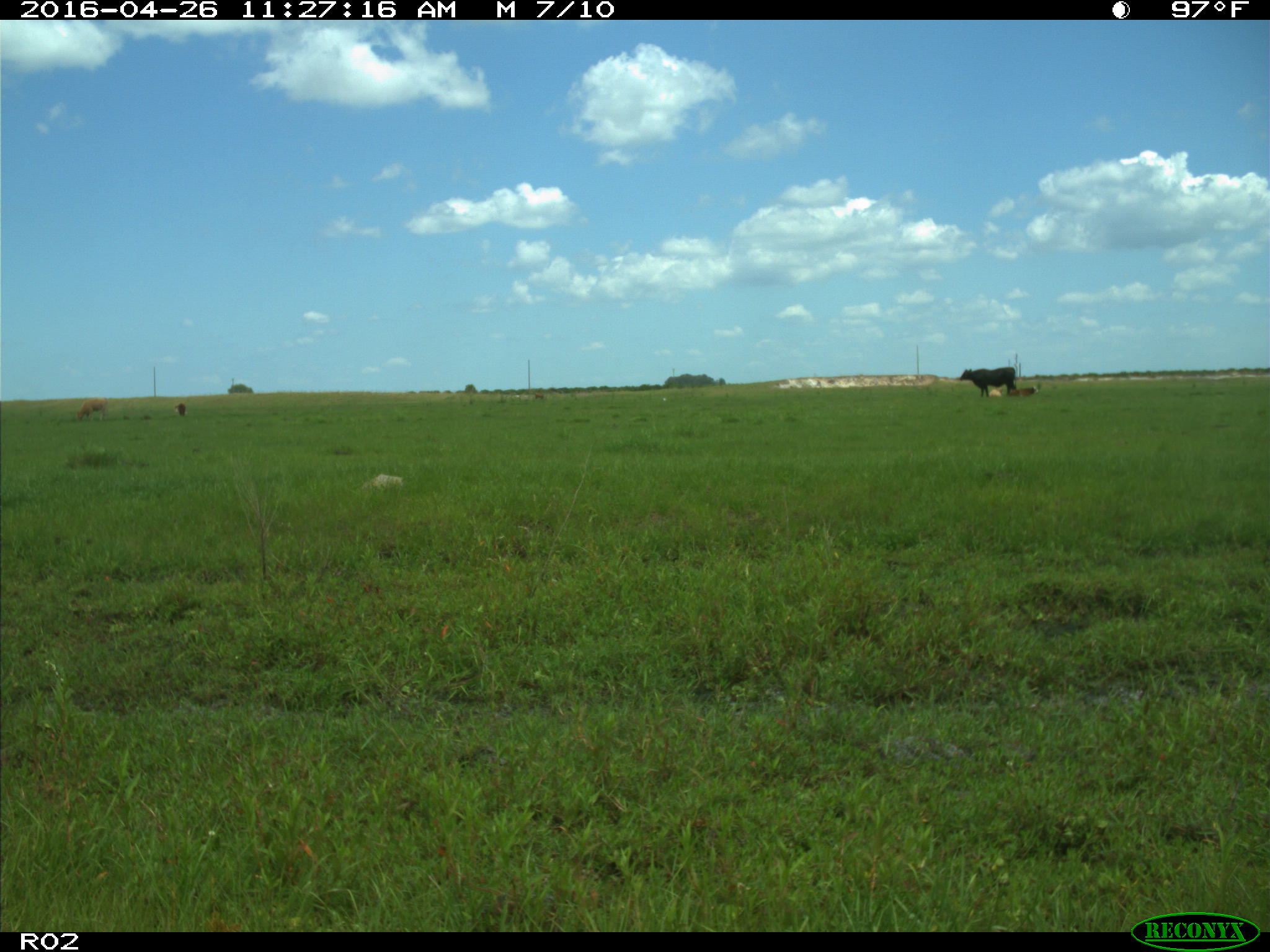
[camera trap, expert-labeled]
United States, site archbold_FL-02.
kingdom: Animalia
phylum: Chordata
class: Mammalia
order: Artiodactyla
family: Bovidae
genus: Bos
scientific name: Bos taurus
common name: domestic cow